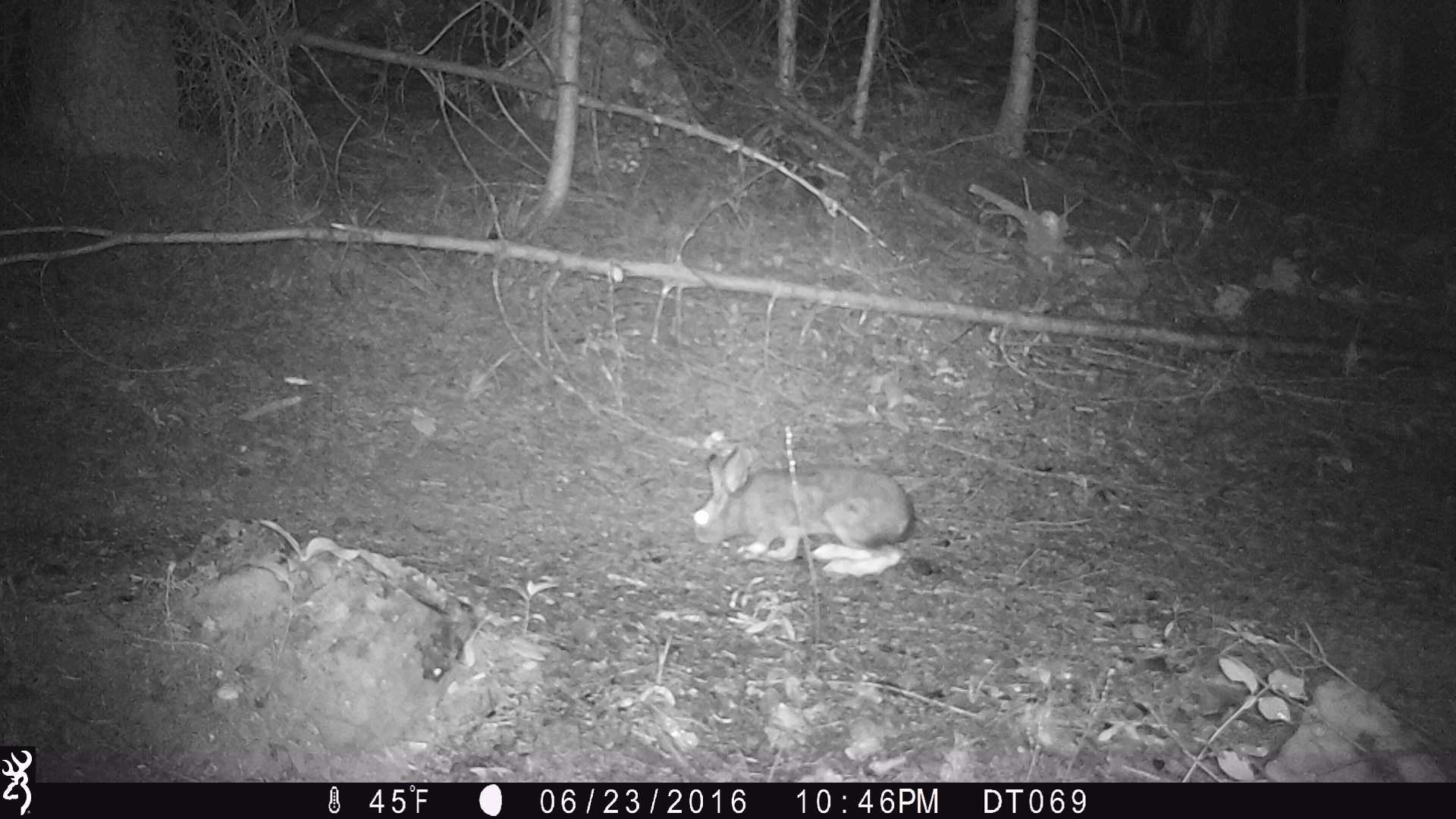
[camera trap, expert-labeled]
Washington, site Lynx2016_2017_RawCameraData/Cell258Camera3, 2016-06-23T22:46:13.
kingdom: Animalia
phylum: Chordata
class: Mammalia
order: Lagomorpha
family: Leporidae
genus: Lepus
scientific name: Lepus americanus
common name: snowshoe hare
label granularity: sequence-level